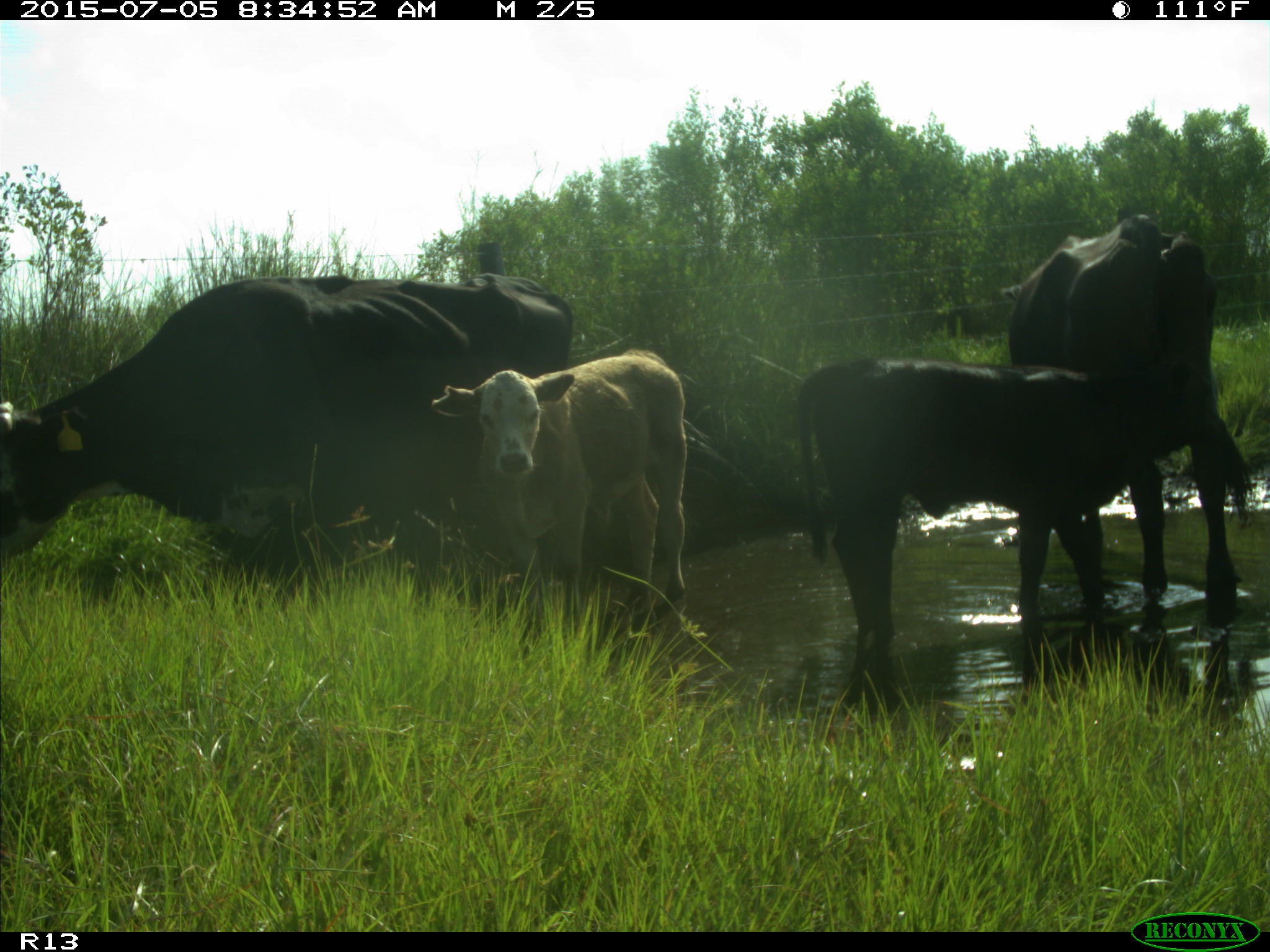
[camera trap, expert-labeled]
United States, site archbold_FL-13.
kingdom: Animalia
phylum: Chordata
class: Mammalia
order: Artiodactyla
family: Bovidae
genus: Bos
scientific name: Bos taurus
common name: domestic cow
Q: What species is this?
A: Bos taurus (domestic cow).